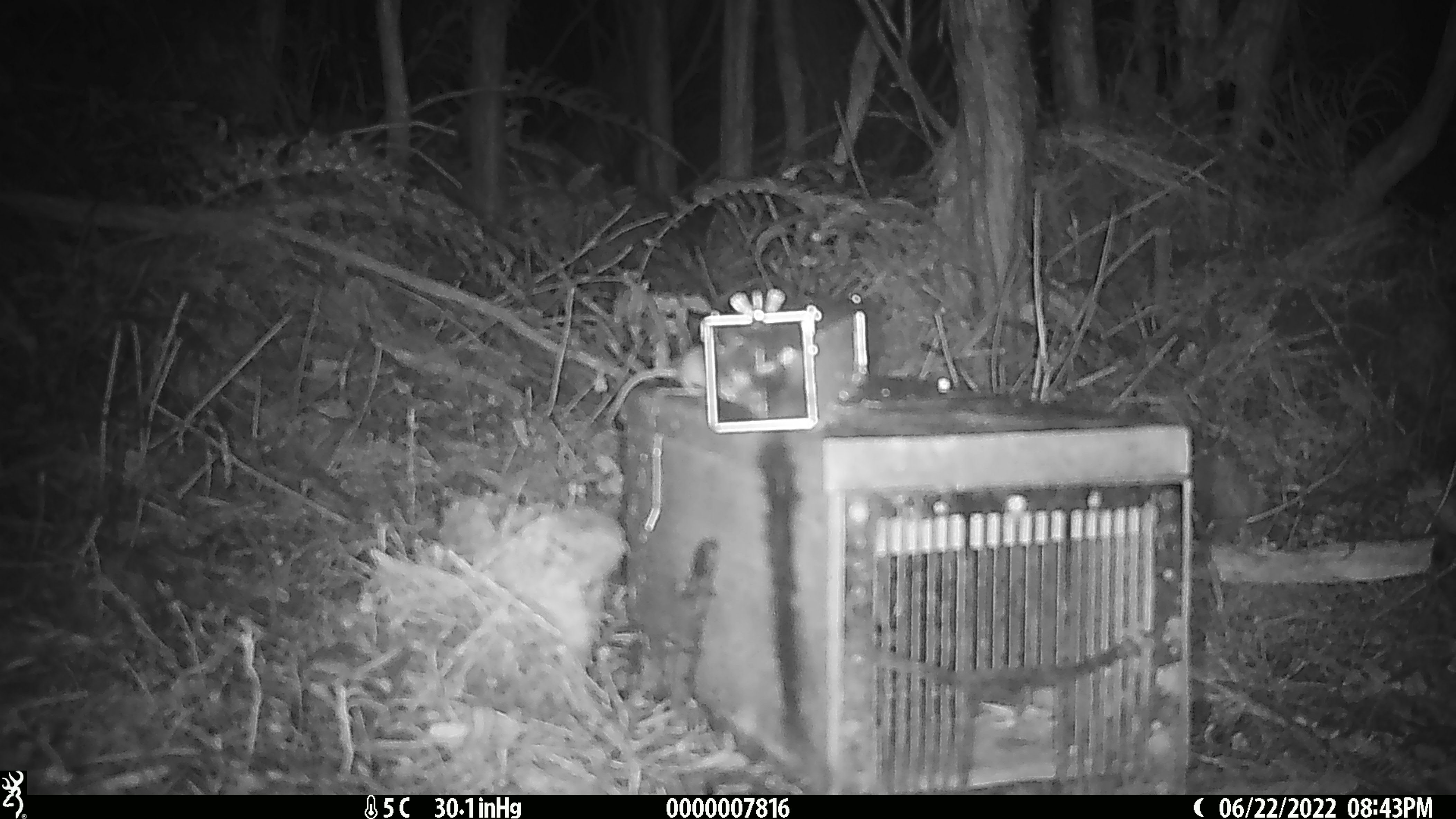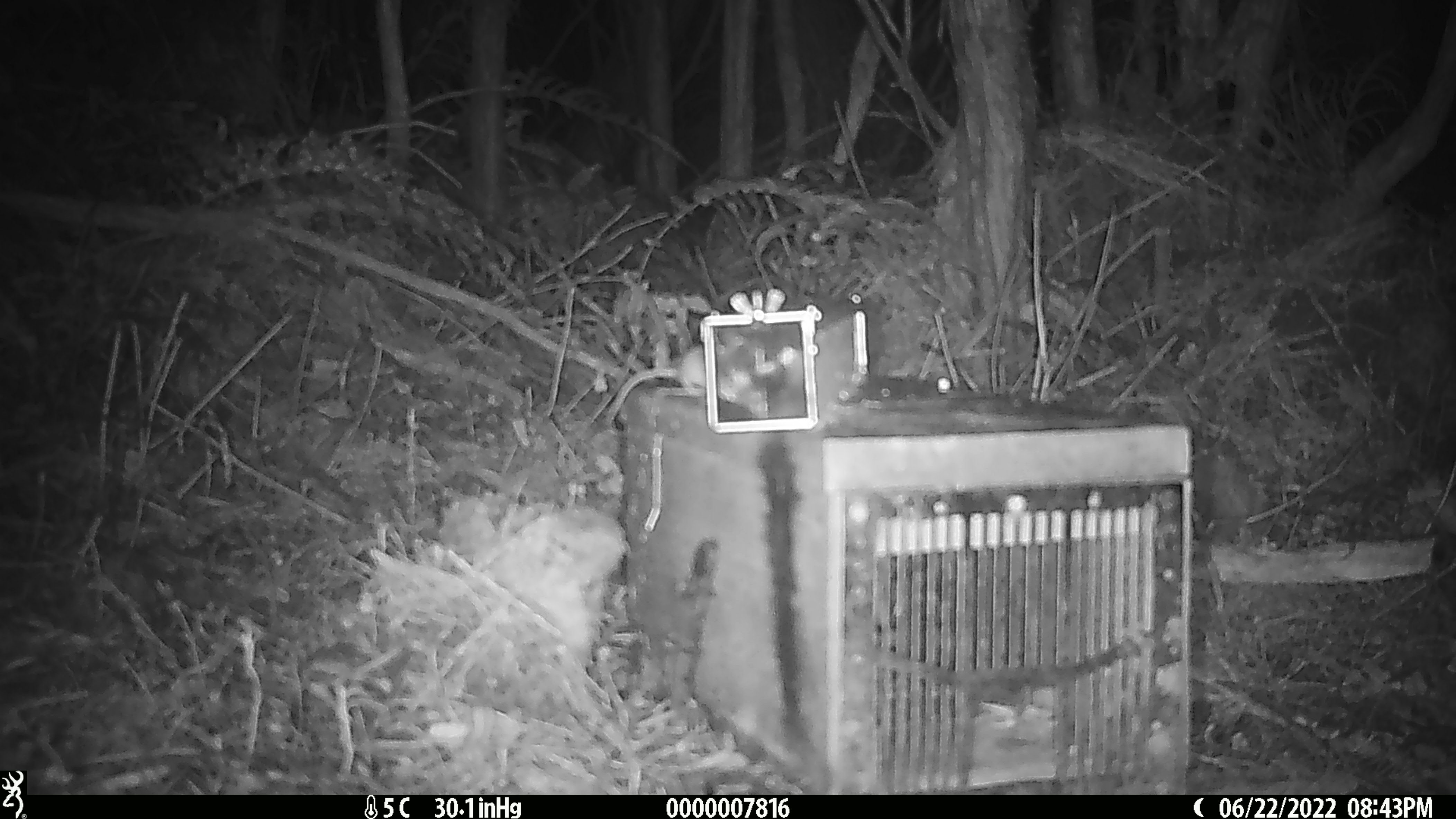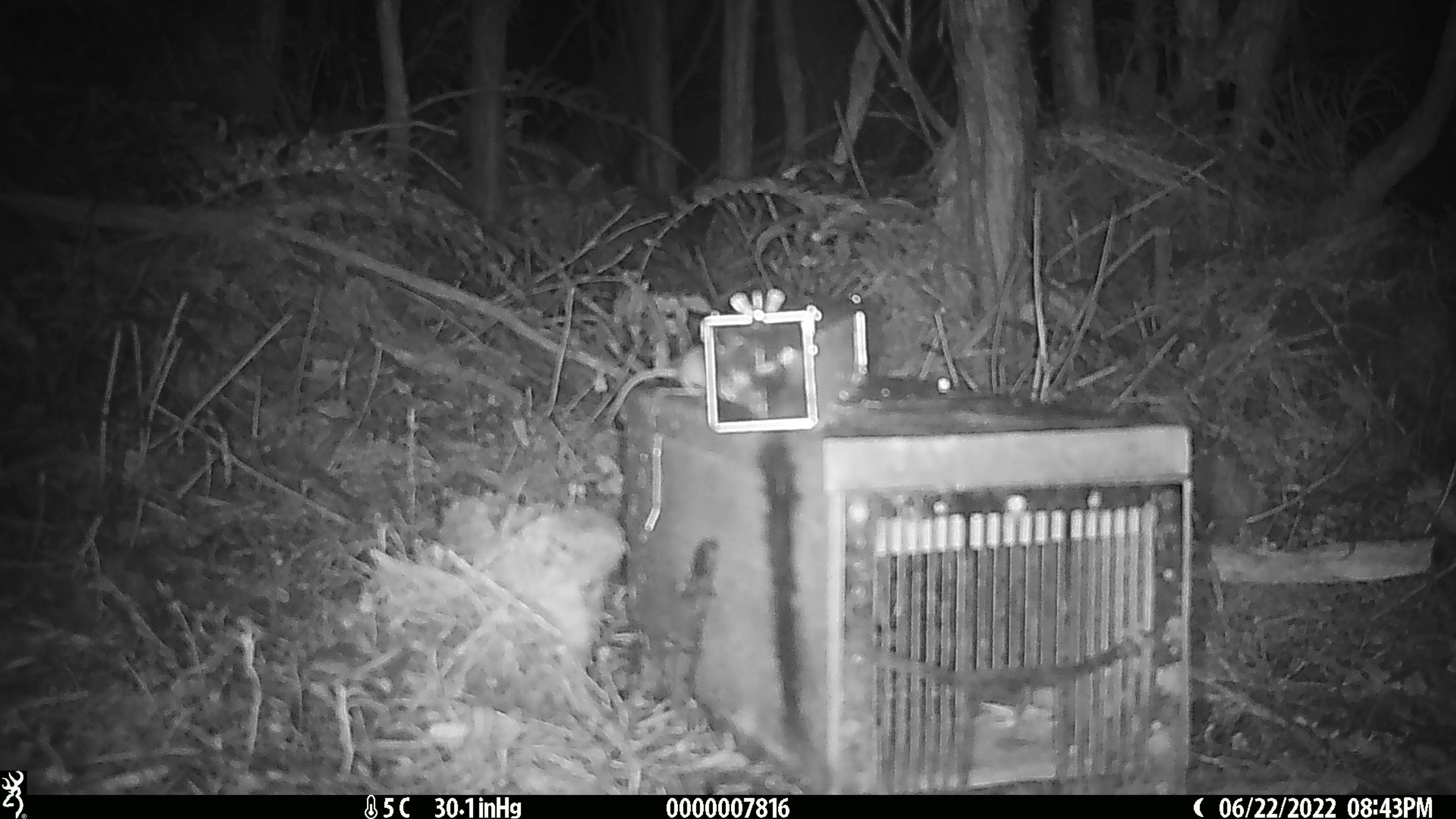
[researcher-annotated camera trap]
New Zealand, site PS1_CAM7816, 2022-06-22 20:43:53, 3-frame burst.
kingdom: Animalia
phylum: Chordata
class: Mammalia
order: Rodentia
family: Muridae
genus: Mus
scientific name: Mus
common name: mouse